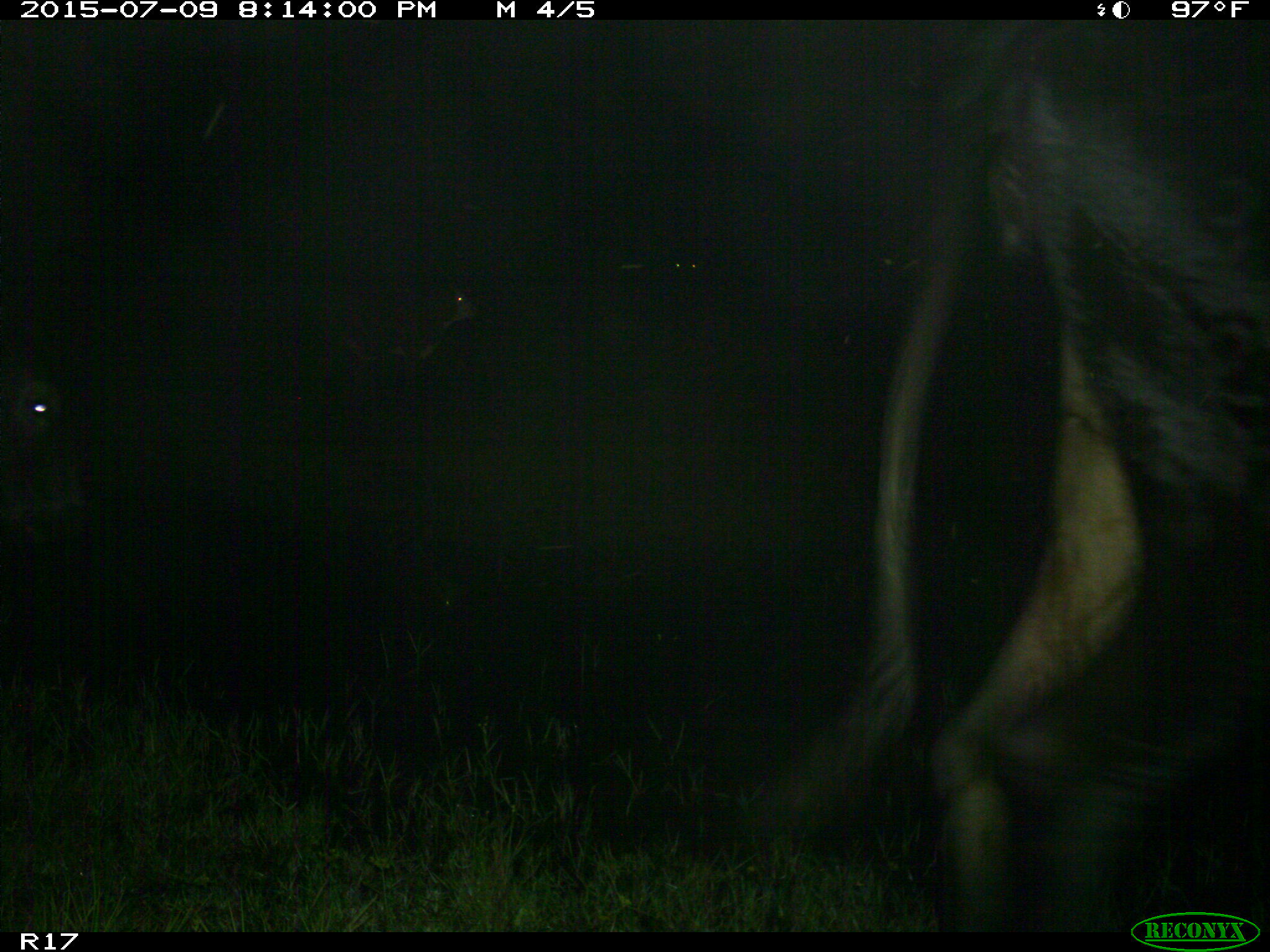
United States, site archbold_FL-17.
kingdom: Animalia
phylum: Chordata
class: Mammalia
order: Artiodactyla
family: Bovidae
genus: Bos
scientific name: Bos taurus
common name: domestic cow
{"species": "Bos taurus (domestic cow)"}